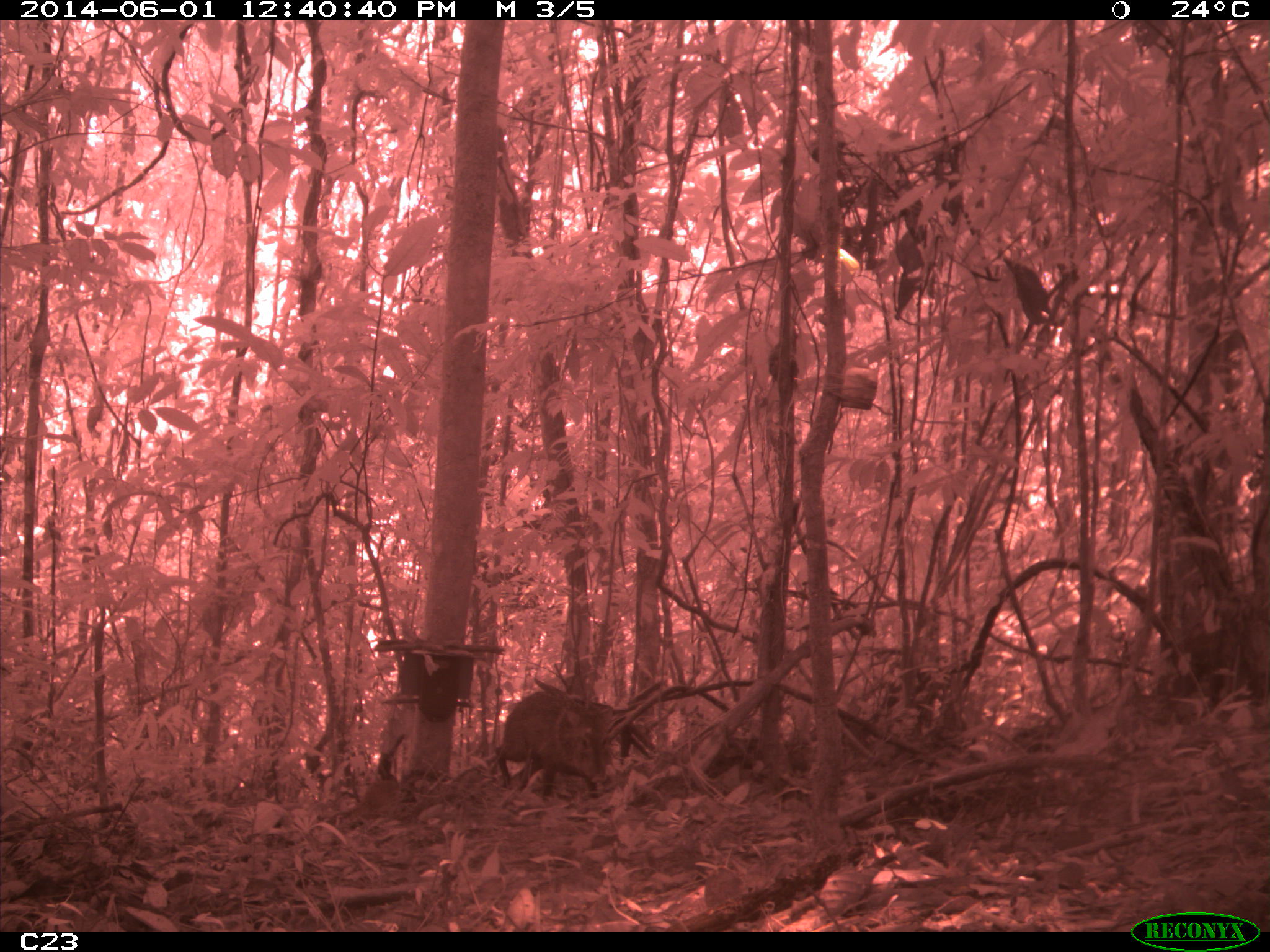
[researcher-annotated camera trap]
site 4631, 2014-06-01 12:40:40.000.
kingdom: Animalia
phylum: Chordata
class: Mammalia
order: Artiodactyla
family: Tayassuidae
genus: Pecari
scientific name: Pecari tajacu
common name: collared peccary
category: tayassu tajacu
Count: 2.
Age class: adult.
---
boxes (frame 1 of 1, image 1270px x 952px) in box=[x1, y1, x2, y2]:
tayassu tajacu: box=[497, 690, 613, 798]